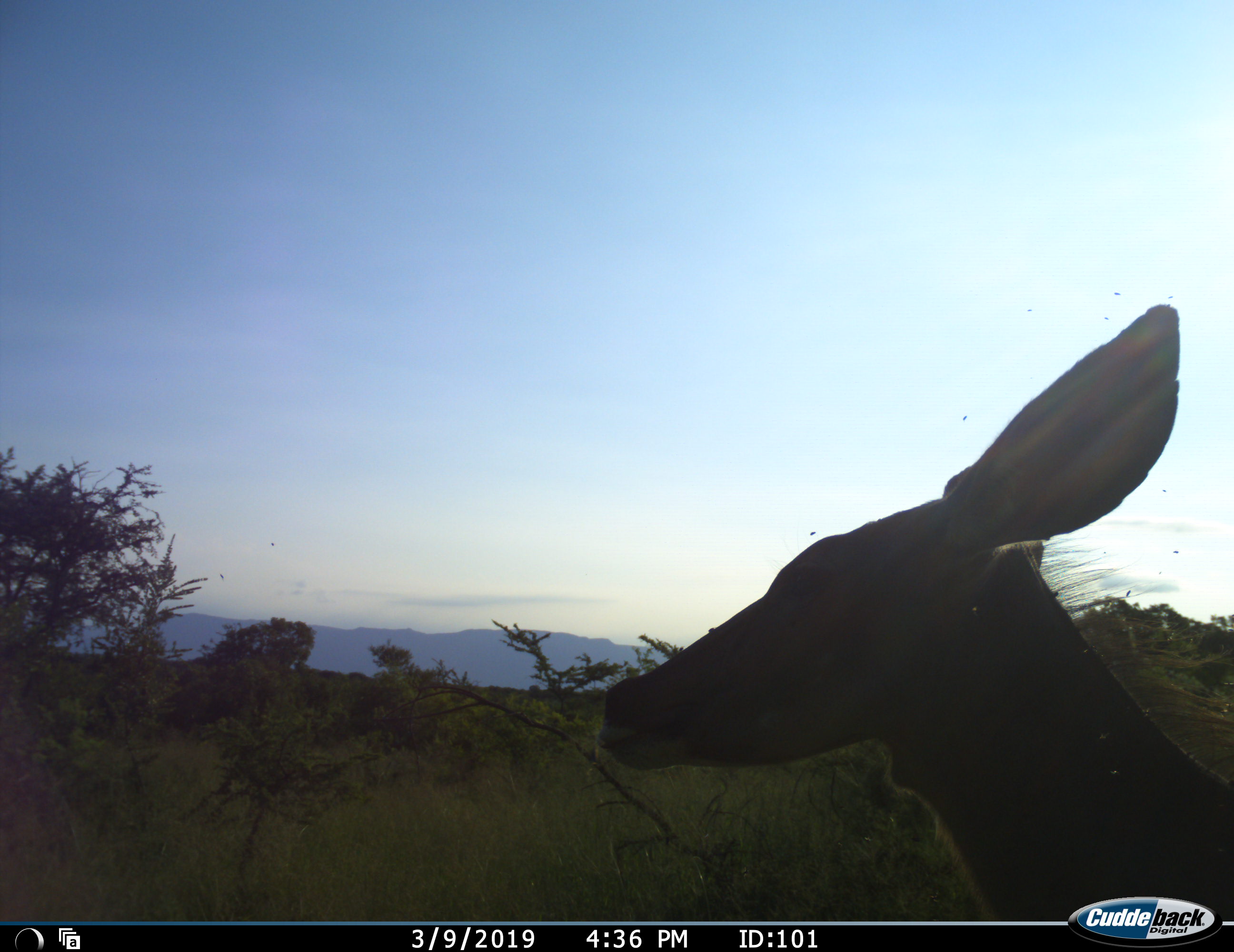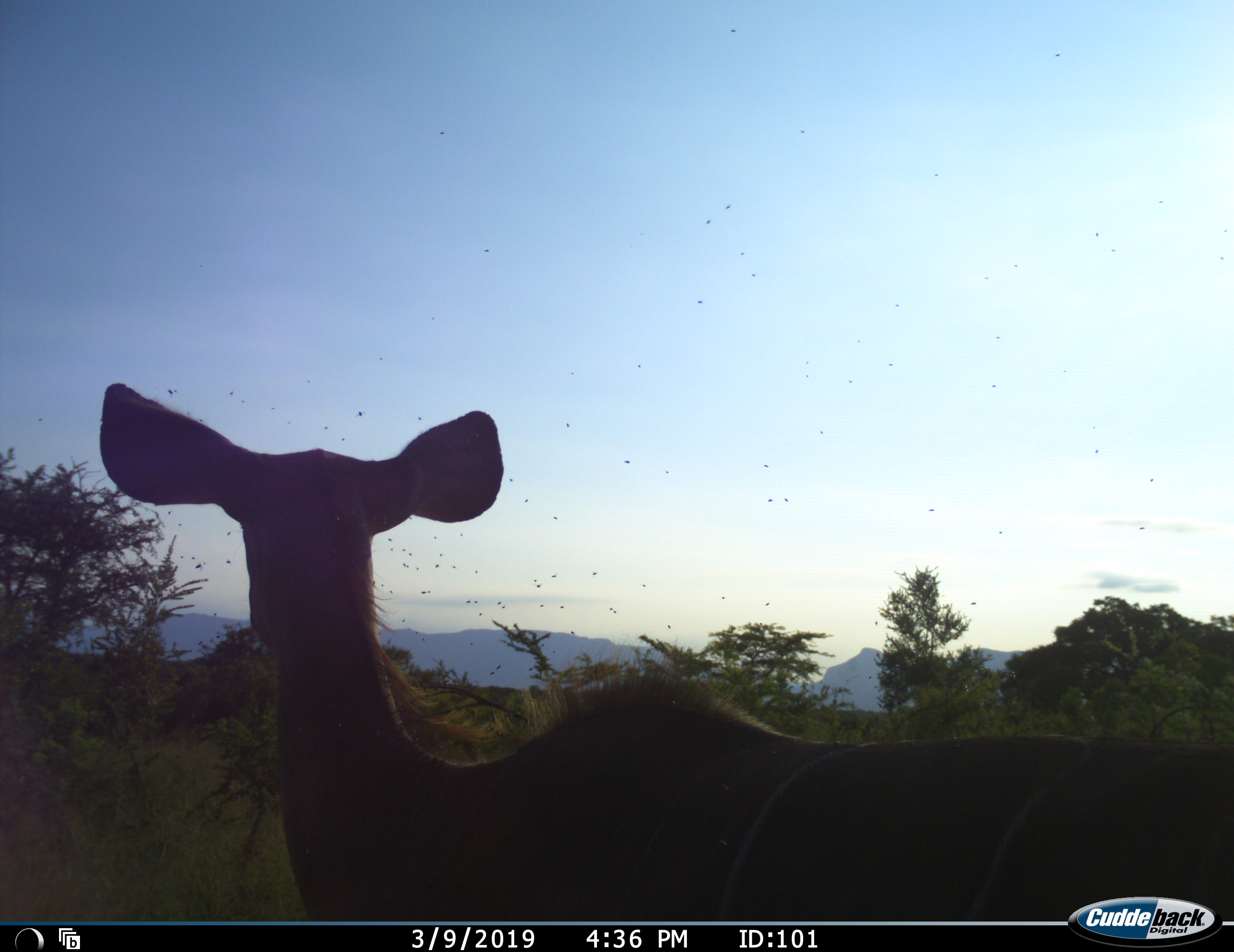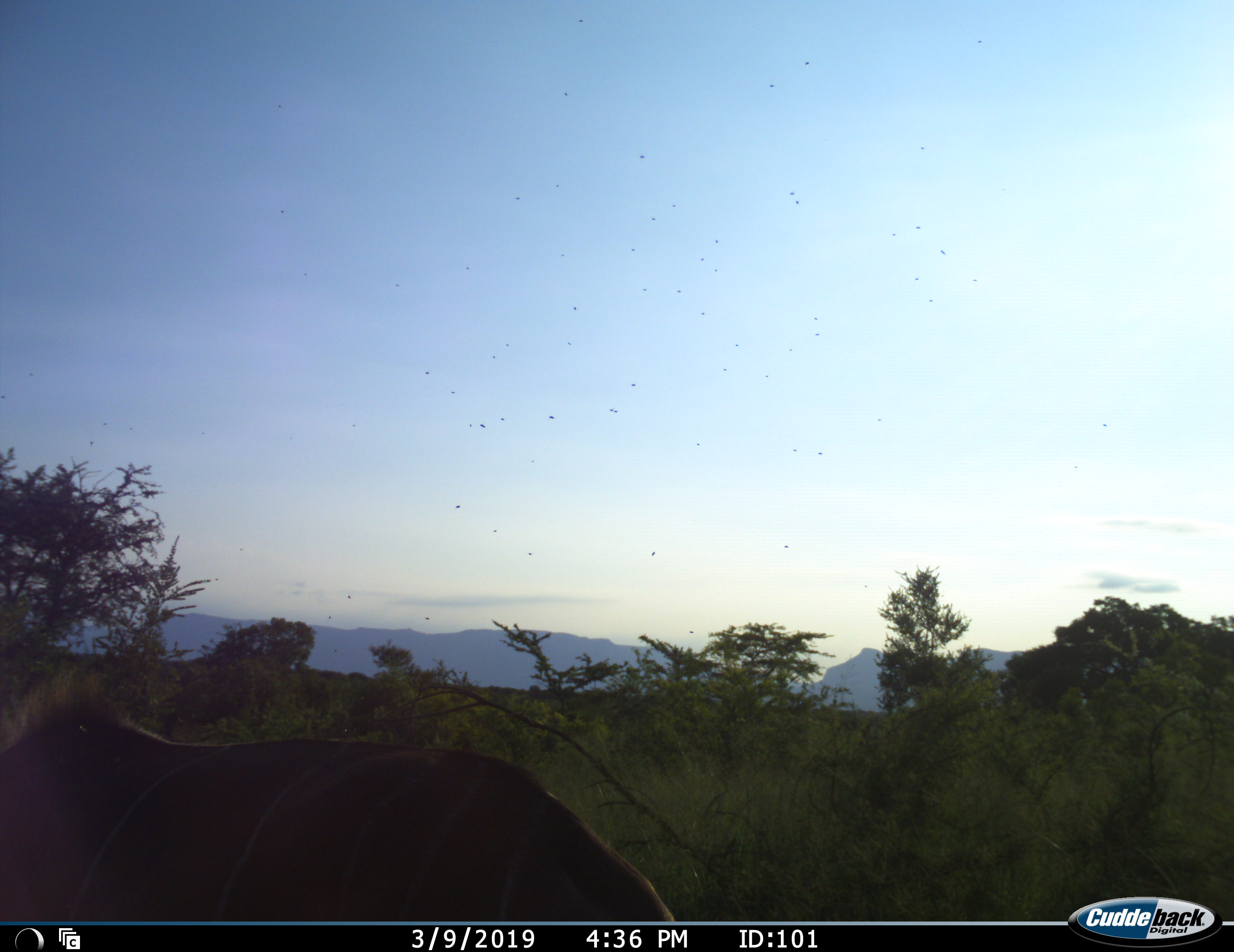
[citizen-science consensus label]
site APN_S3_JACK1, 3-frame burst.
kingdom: Animalia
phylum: Chordata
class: Mammalia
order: Artiodactyla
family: Bovidae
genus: Tragelaphus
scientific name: Tragelaphus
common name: kudu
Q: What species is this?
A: Kudu (Tragelaphus).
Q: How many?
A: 1.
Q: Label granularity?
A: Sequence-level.